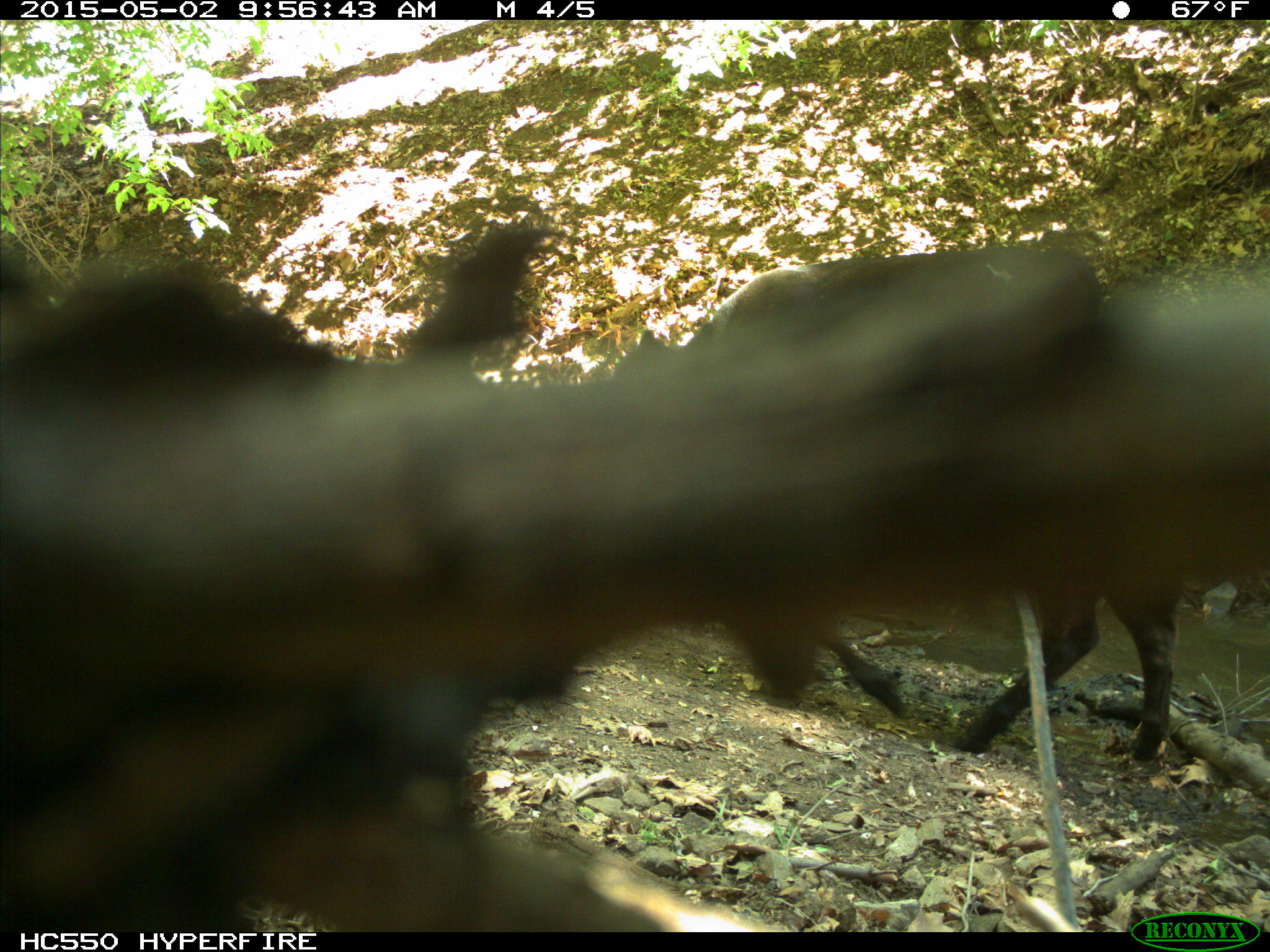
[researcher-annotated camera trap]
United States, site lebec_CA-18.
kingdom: Animalia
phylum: Chordata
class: Mammalia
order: Artiodactyla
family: Bovidae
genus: Bos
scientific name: Bos taurus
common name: domestic cow